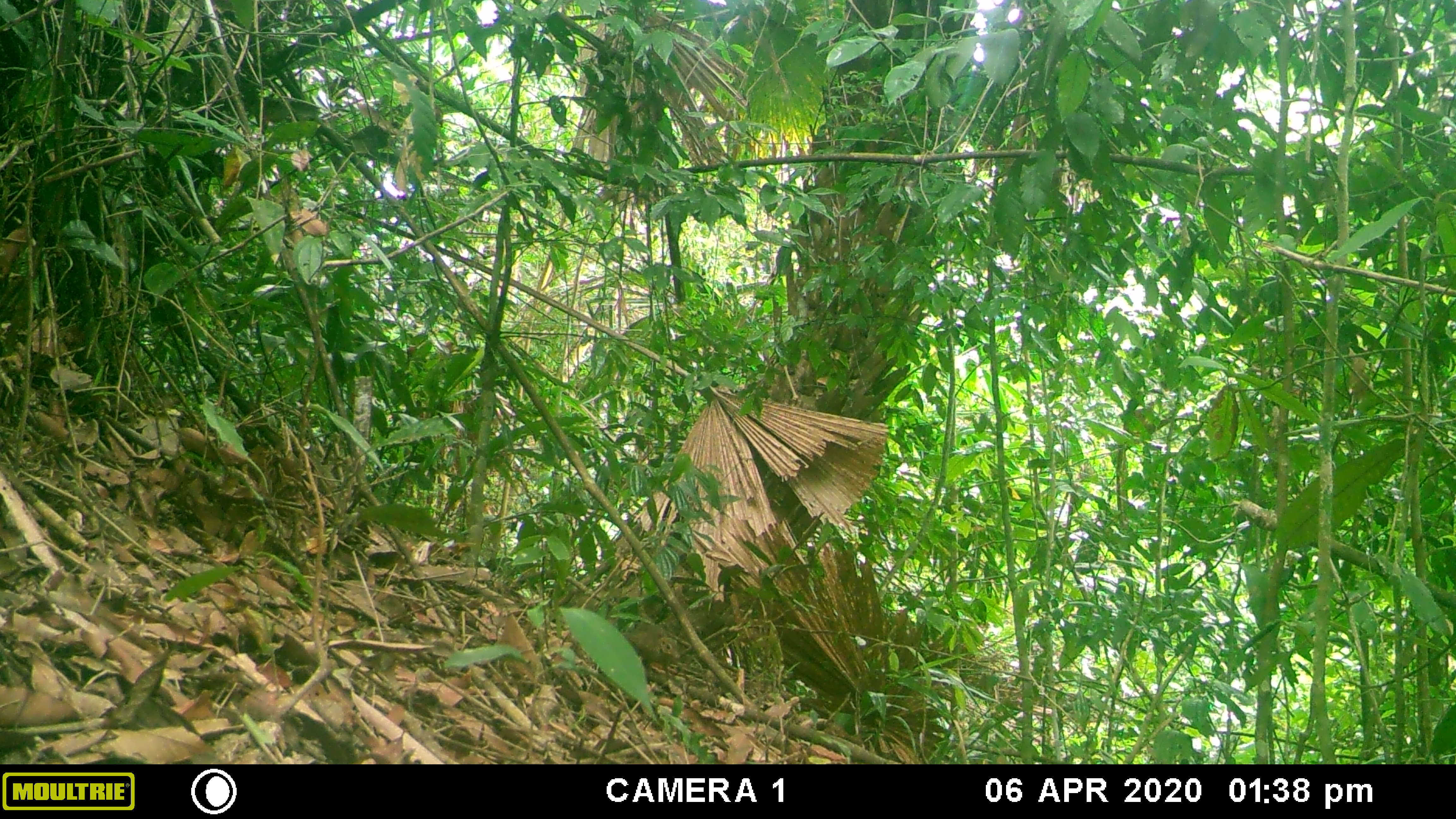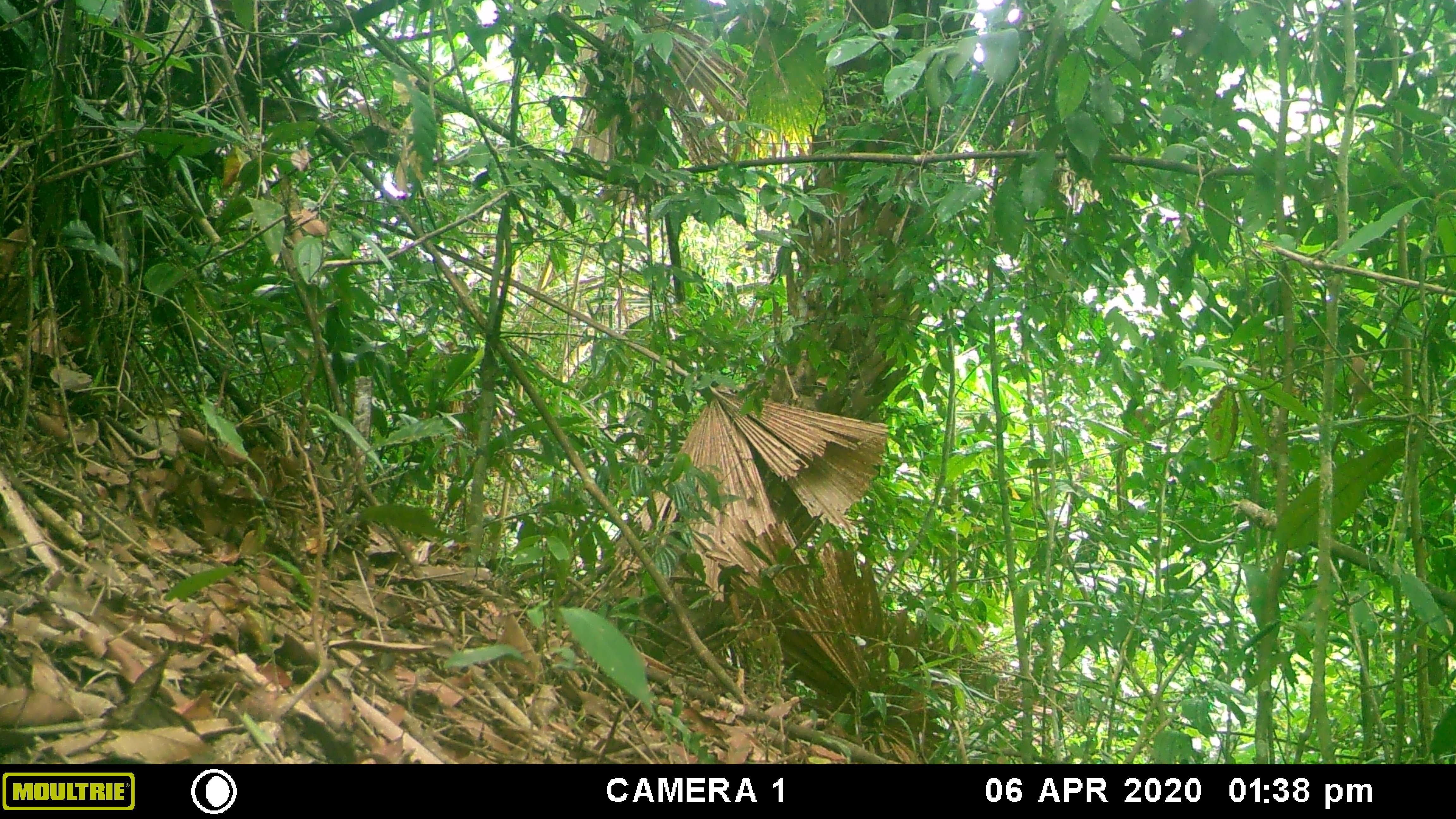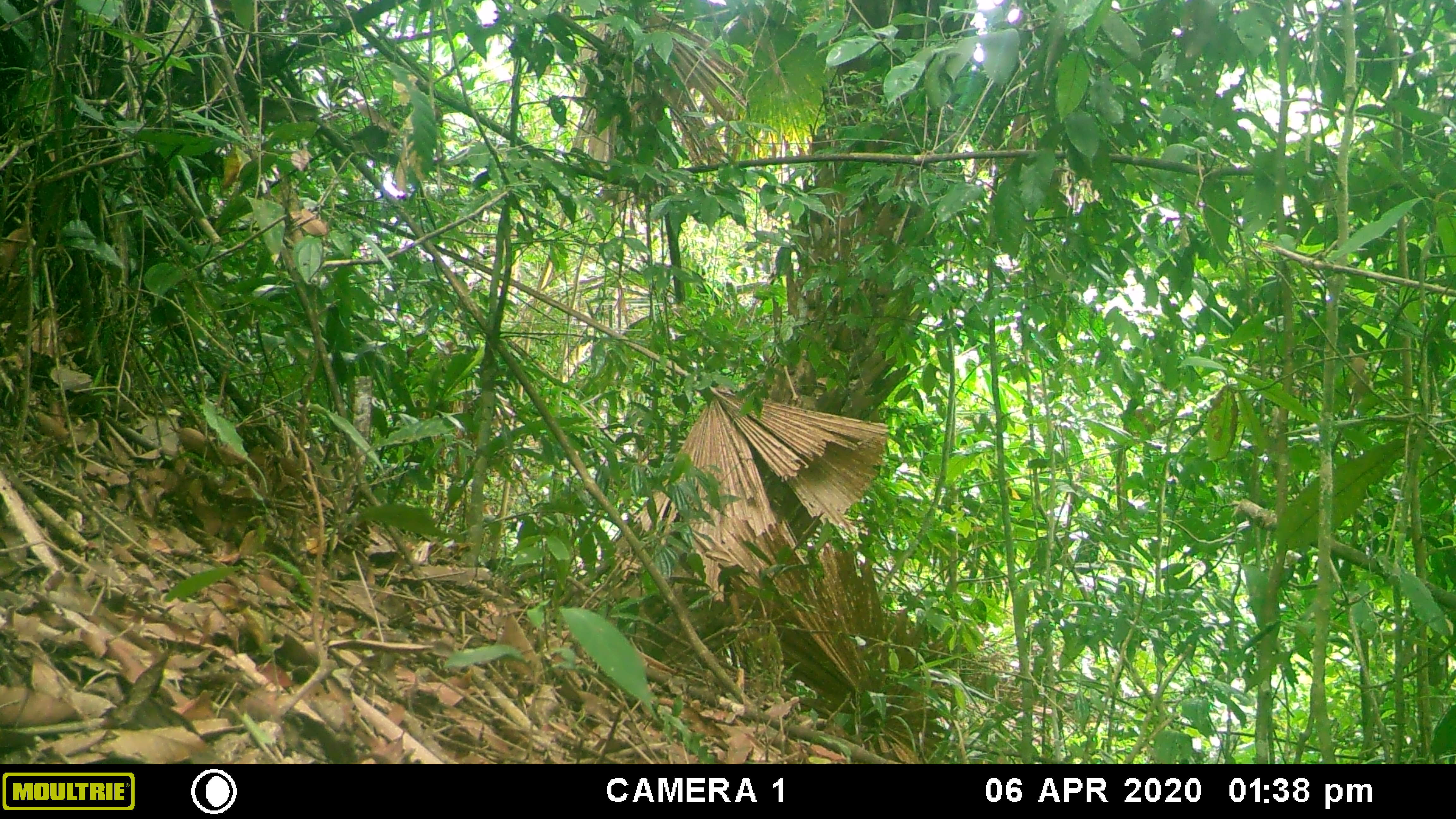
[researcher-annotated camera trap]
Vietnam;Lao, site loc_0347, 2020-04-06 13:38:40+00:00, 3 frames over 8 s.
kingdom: Animalia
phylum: Chordata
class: Mammalia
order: Scandentia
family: Tupaiidae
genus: Tupaia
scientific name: Tupaia belangeri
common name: northern treeshrew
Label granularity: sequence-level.